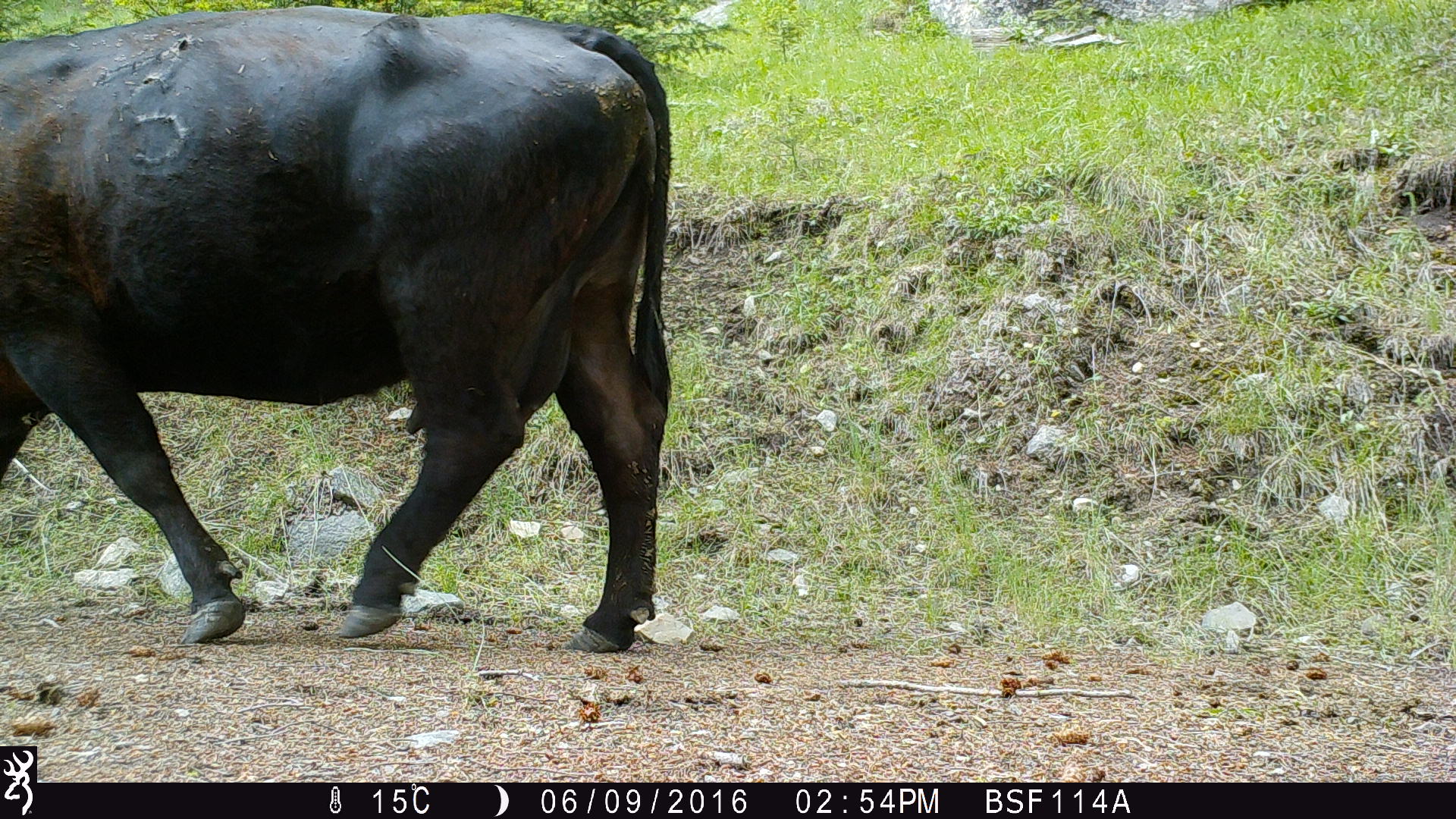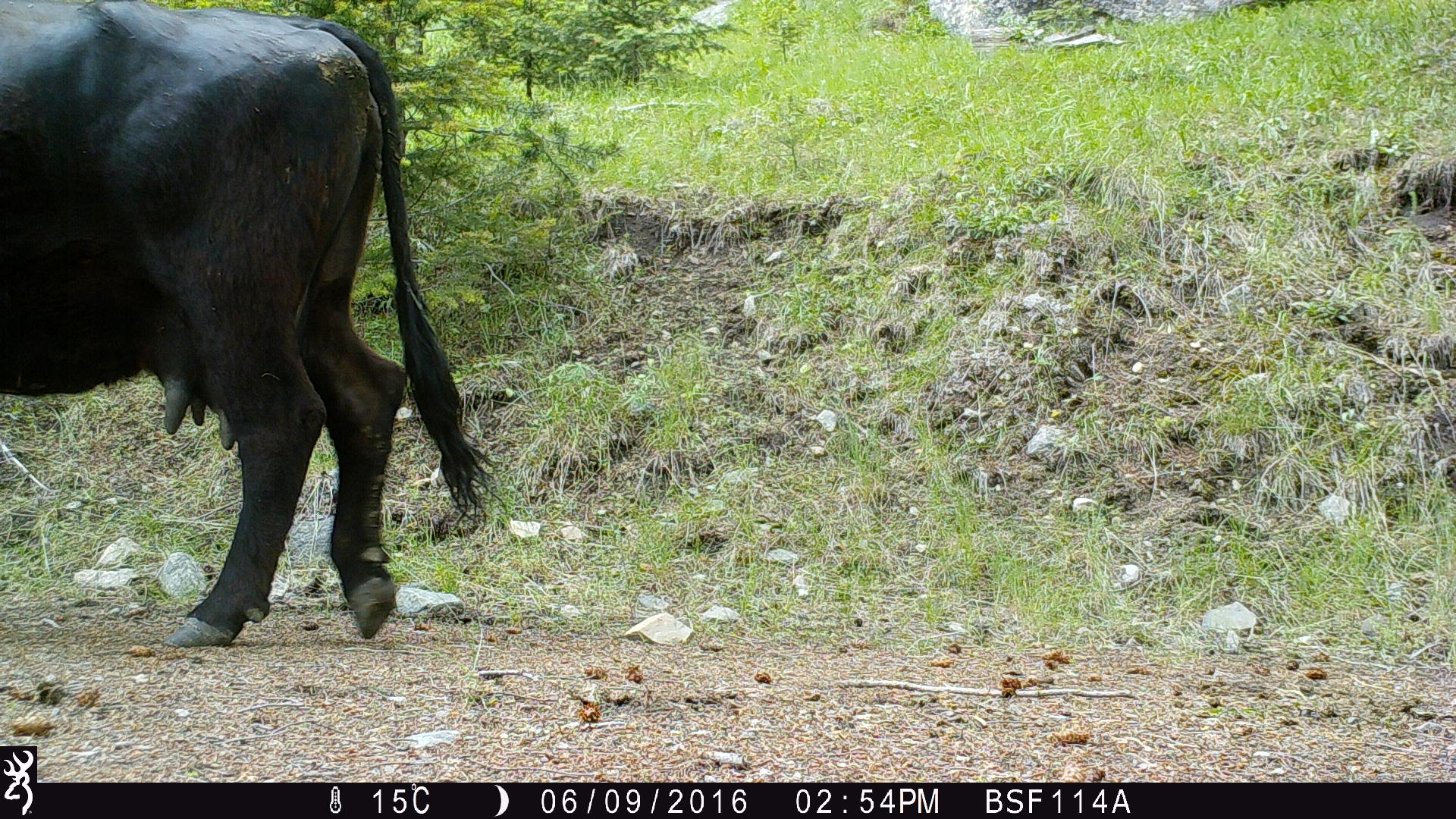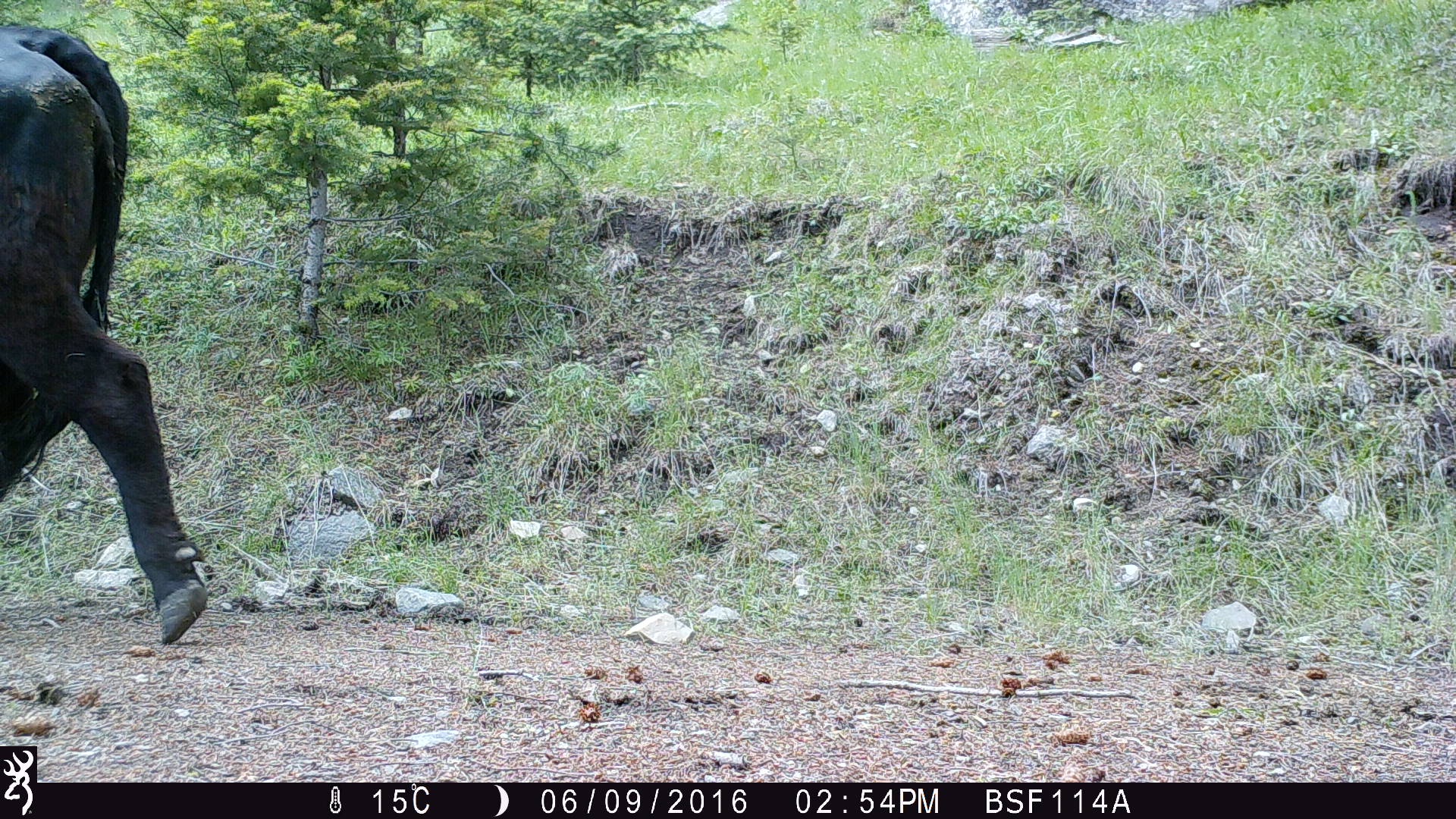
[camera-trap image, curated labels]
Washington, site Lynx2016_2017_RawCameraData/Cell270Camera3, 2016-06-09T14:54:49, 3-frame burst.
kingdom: Animalia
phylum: Chordata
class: Mammalia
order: Artiodactyla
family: Bovidae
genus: Bos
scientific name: Bos taurus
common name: domestic cattle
Domestic cattle (Bos taurus). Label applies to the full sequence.